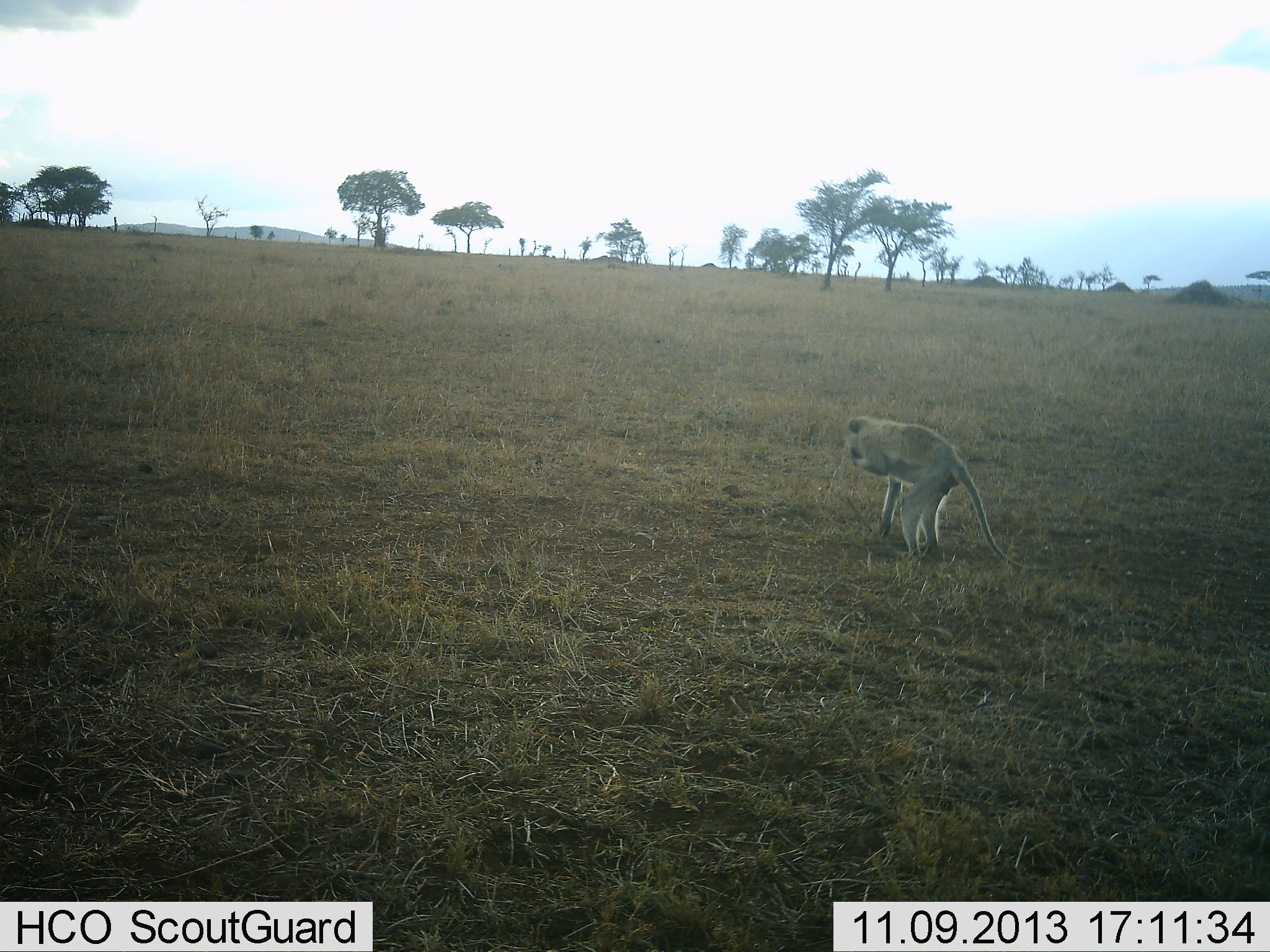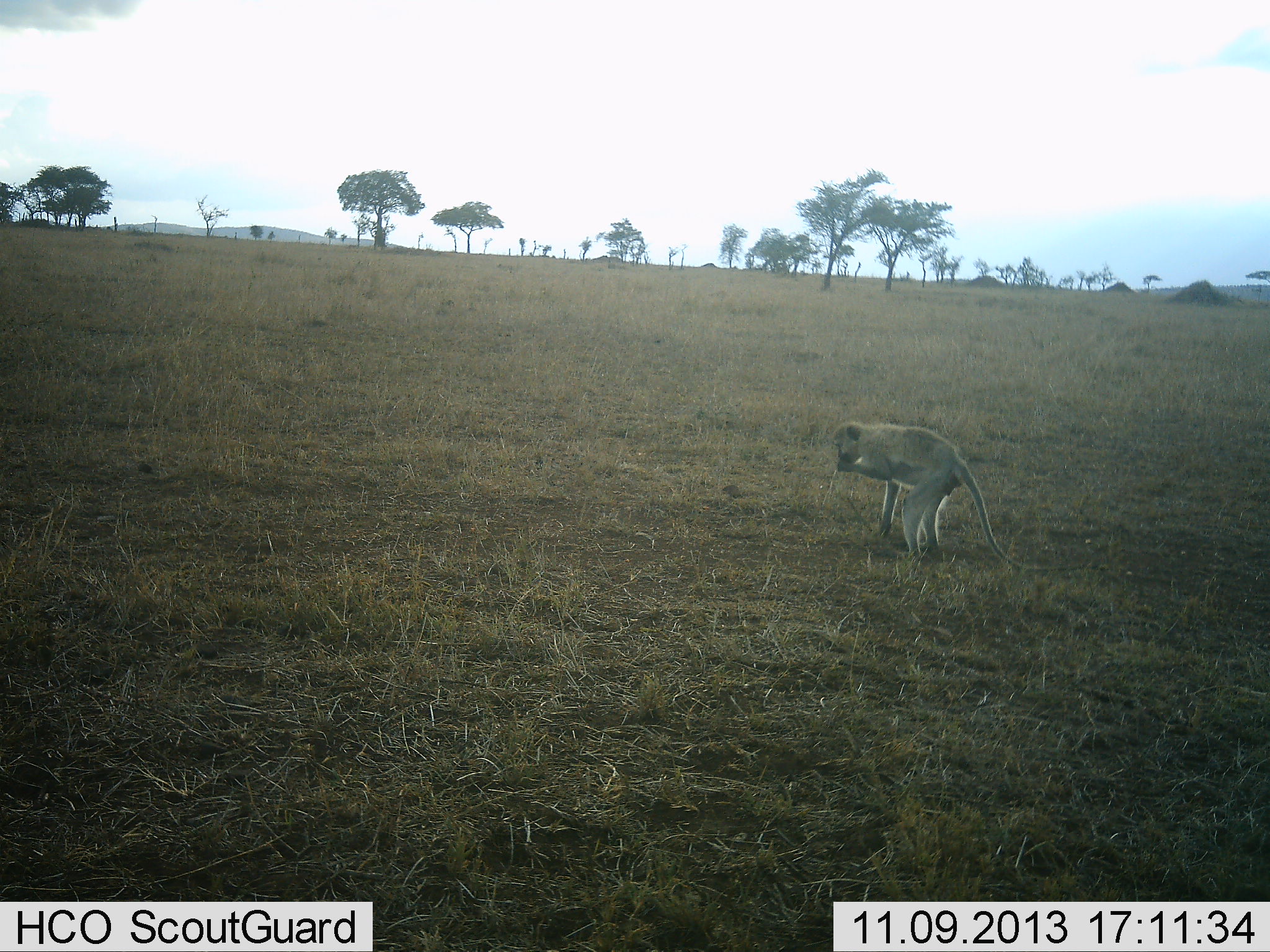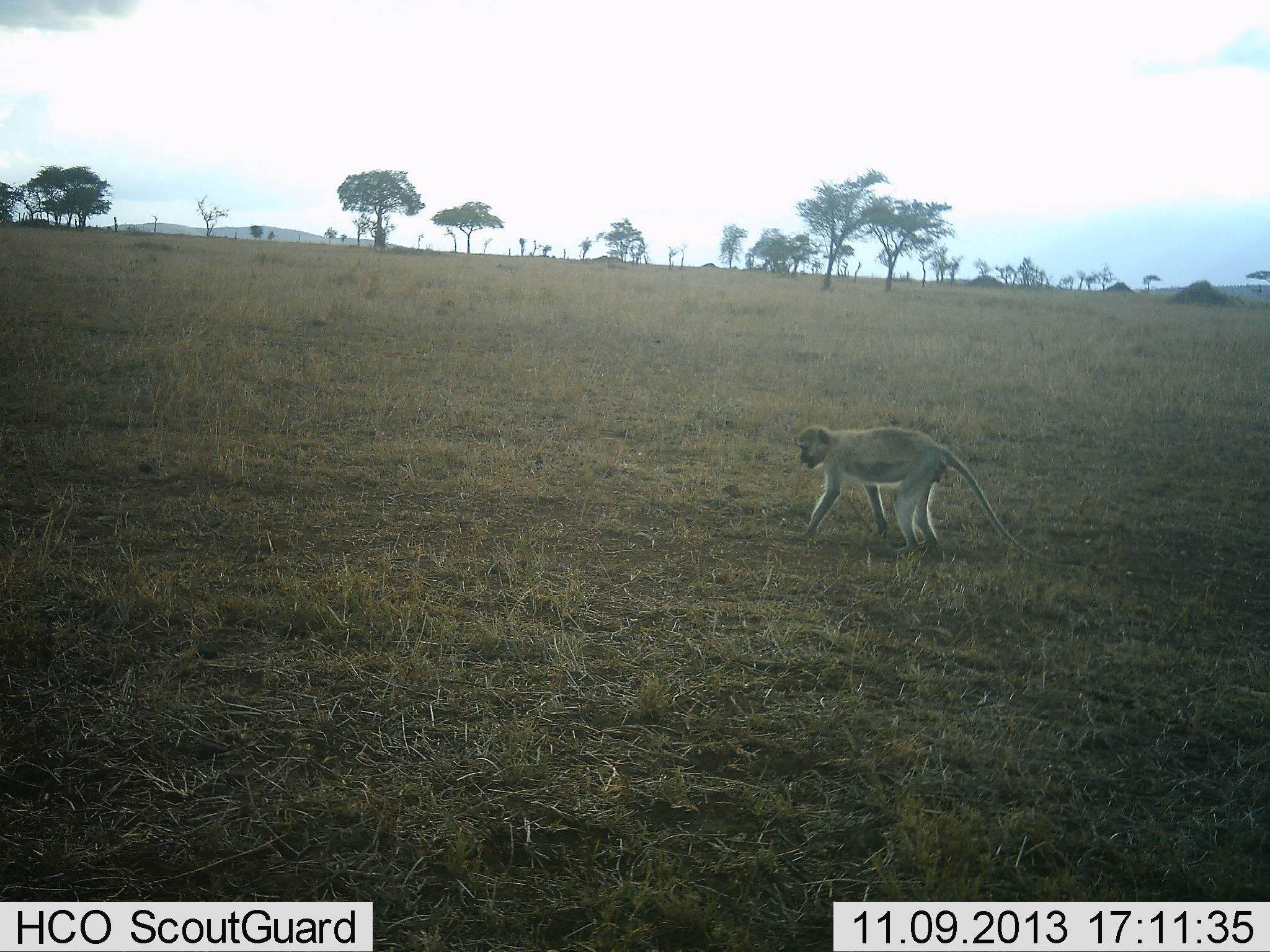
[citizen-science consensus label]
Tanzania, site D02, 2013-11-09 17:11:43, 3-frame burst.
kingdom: Animalia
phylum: Chordata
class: Mammalia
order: Primates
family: Cercopithecidae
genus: Chlorocebus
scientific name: Chlorocebus pygerythrus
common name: vervet monkey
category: monkeyvervet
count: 1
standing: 30%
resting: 0%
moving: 10%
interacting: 0%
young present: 0%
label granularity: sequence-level